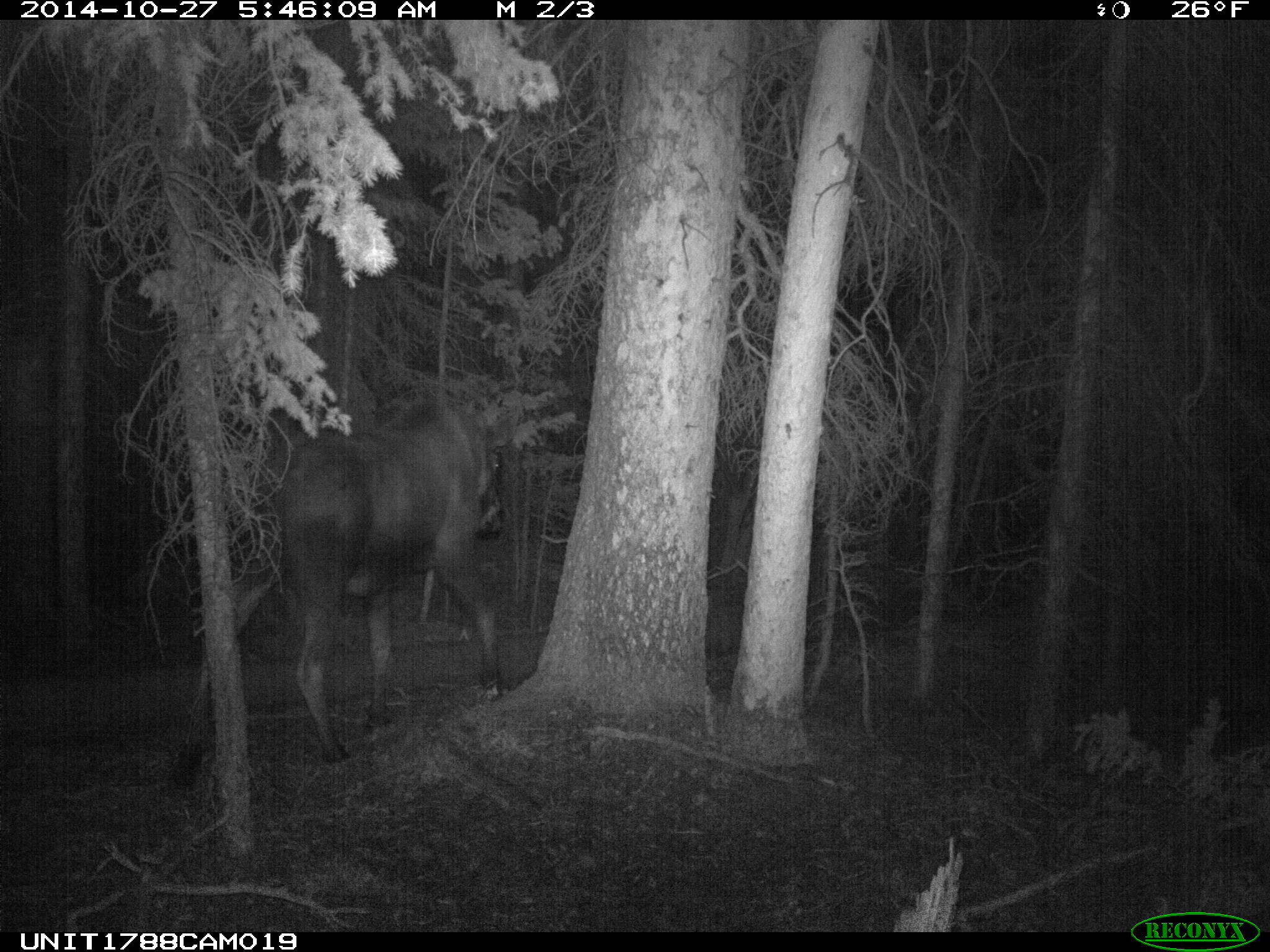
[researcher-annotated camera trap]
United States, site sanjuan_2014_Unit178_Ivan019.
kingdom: Animalia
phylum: Chordata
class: Mammalia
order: Artiodactyla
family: Cervidae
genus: Alces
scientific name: Alces alces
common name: moose